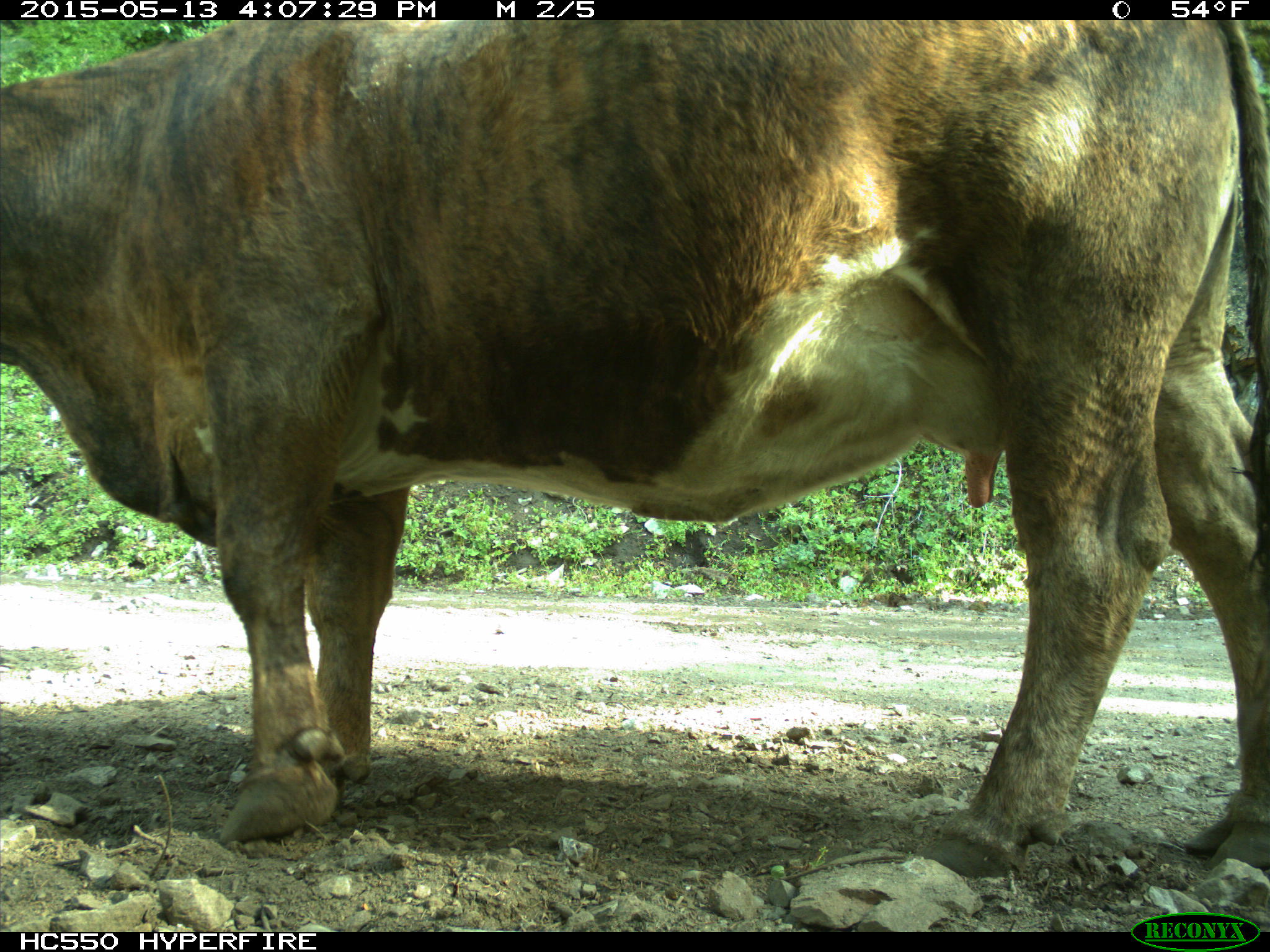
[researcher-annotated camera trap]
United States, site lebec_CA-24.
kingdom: Animalia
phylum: Chordata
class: Mammalia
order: Artiodactyla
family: Bovidae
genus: Bos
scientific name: Bos taurus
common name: domestic cow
Bos taurus (domestic cow).